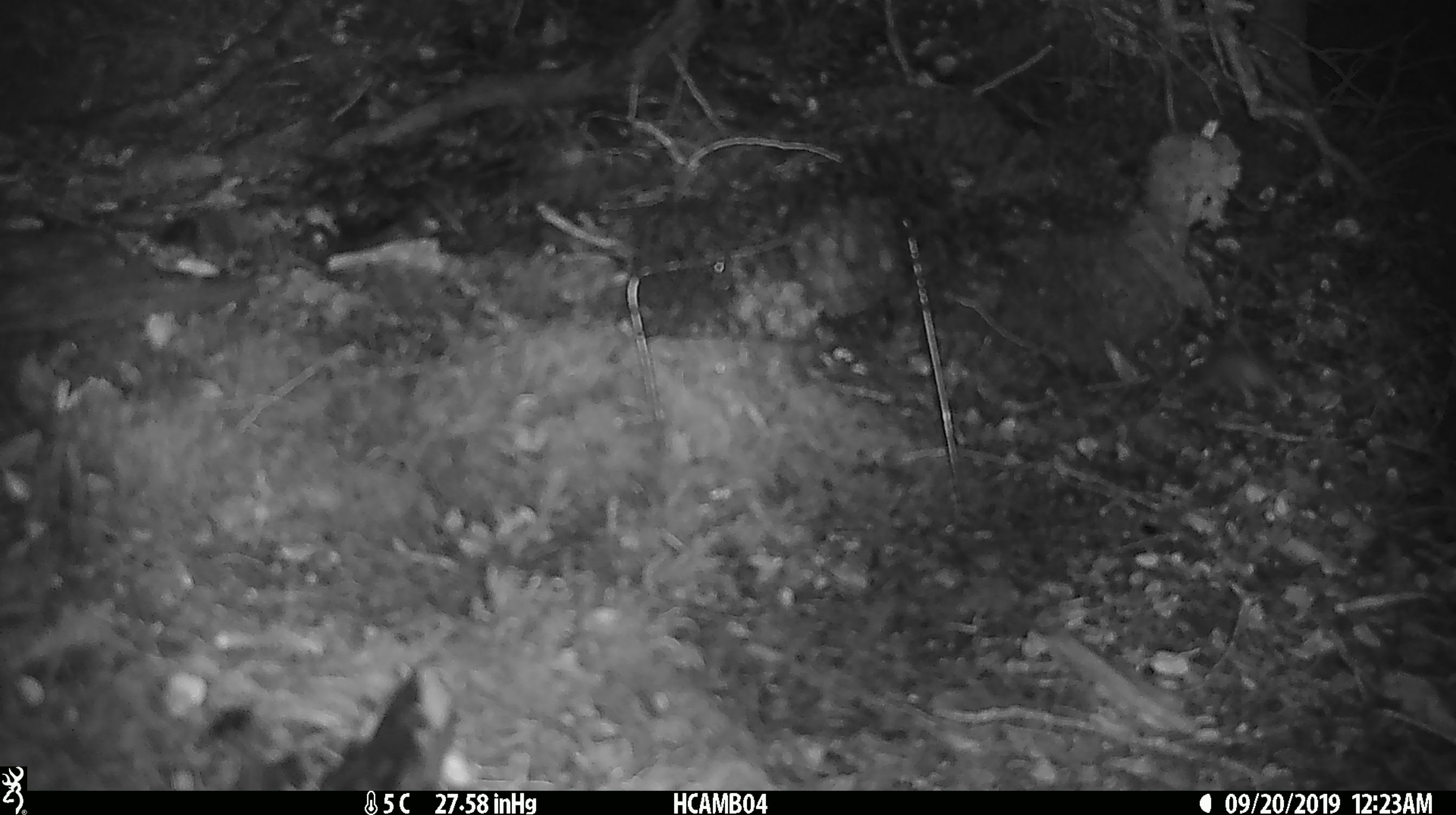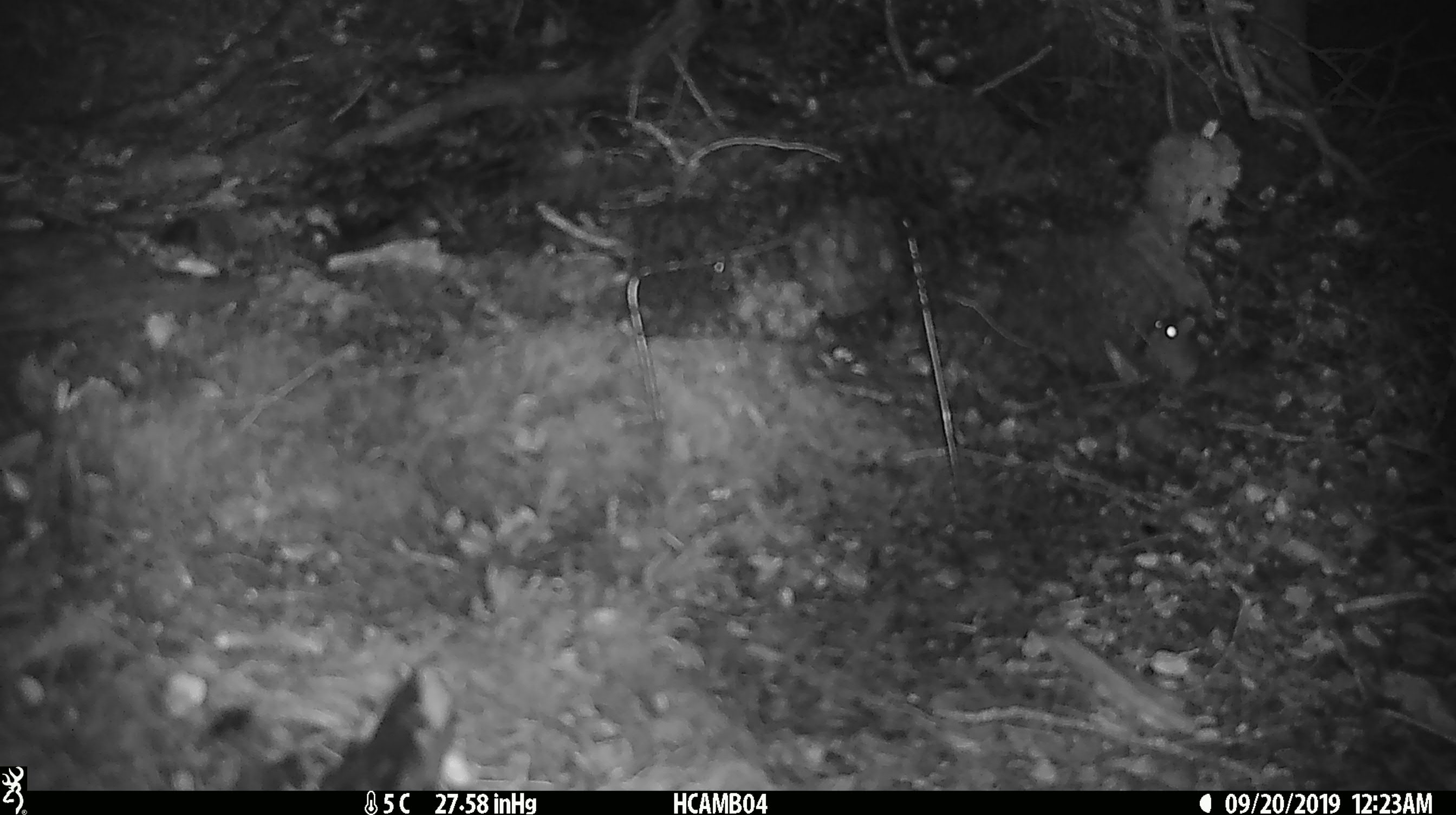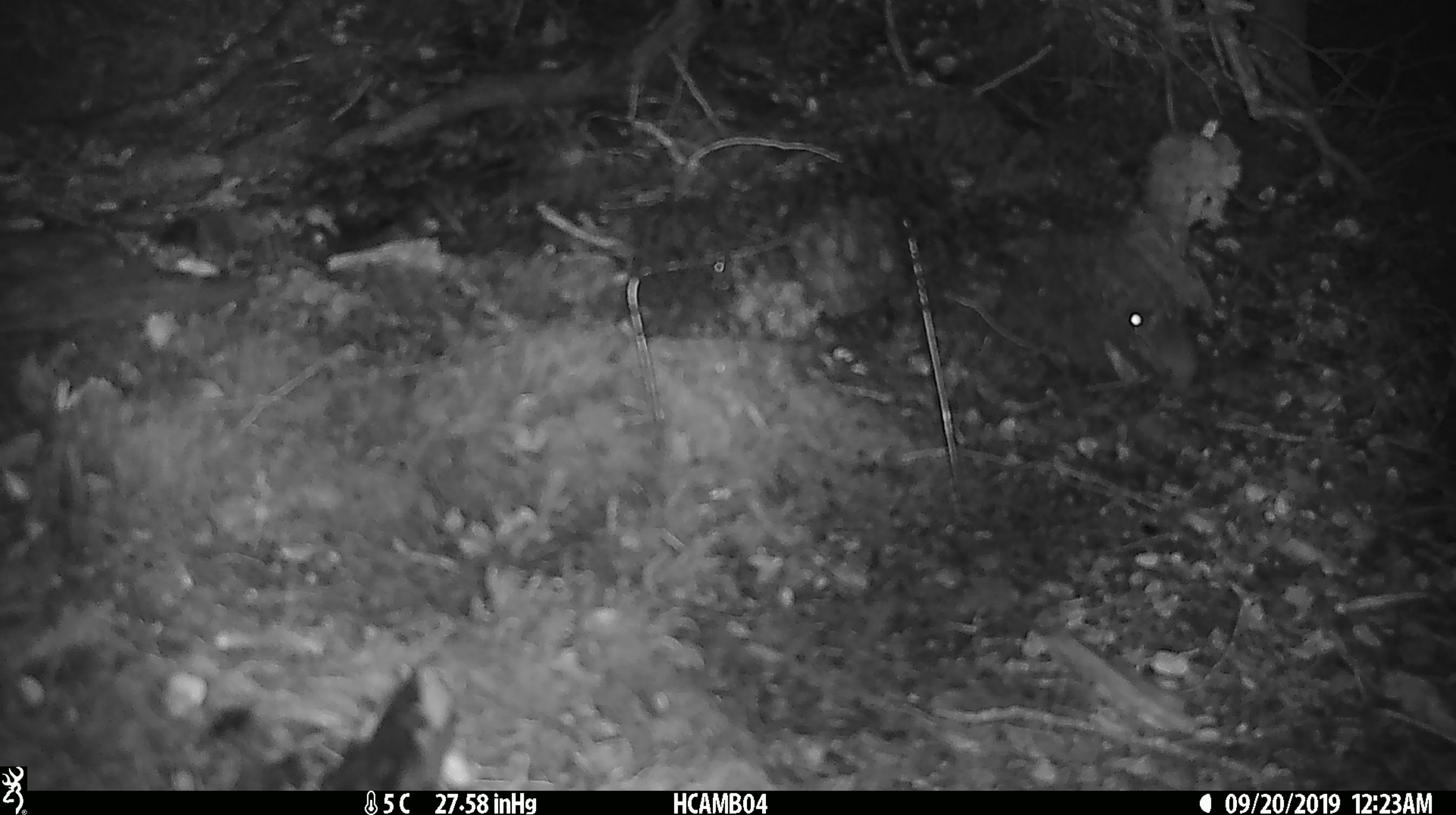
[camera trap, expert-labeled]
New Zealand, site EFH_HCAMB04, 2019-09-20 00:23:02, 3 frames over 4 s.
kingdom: Animalia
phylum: Chordata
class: Mammalia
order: Rodentia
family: Muridae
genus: Mus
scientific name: Mus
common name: mouse